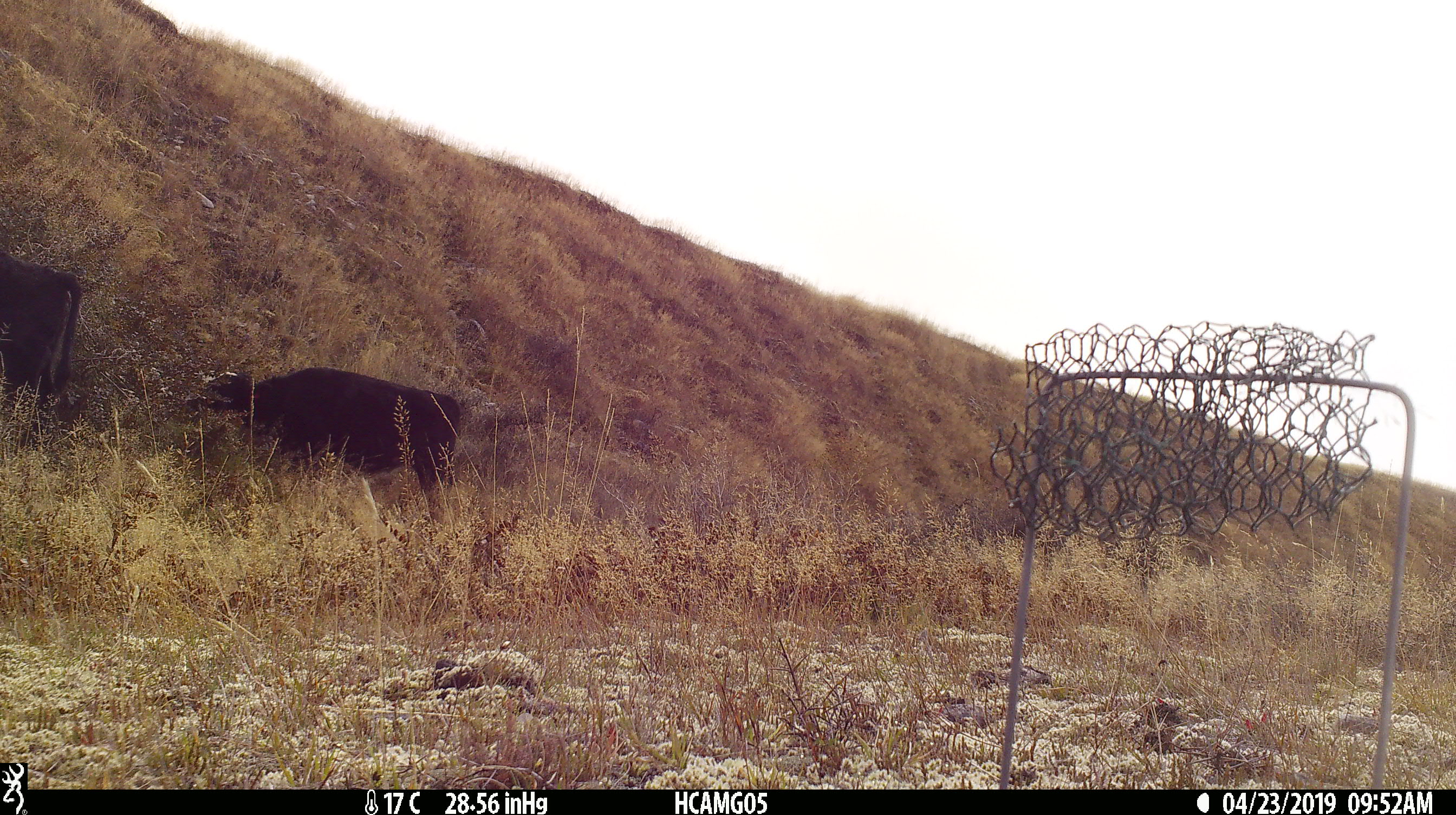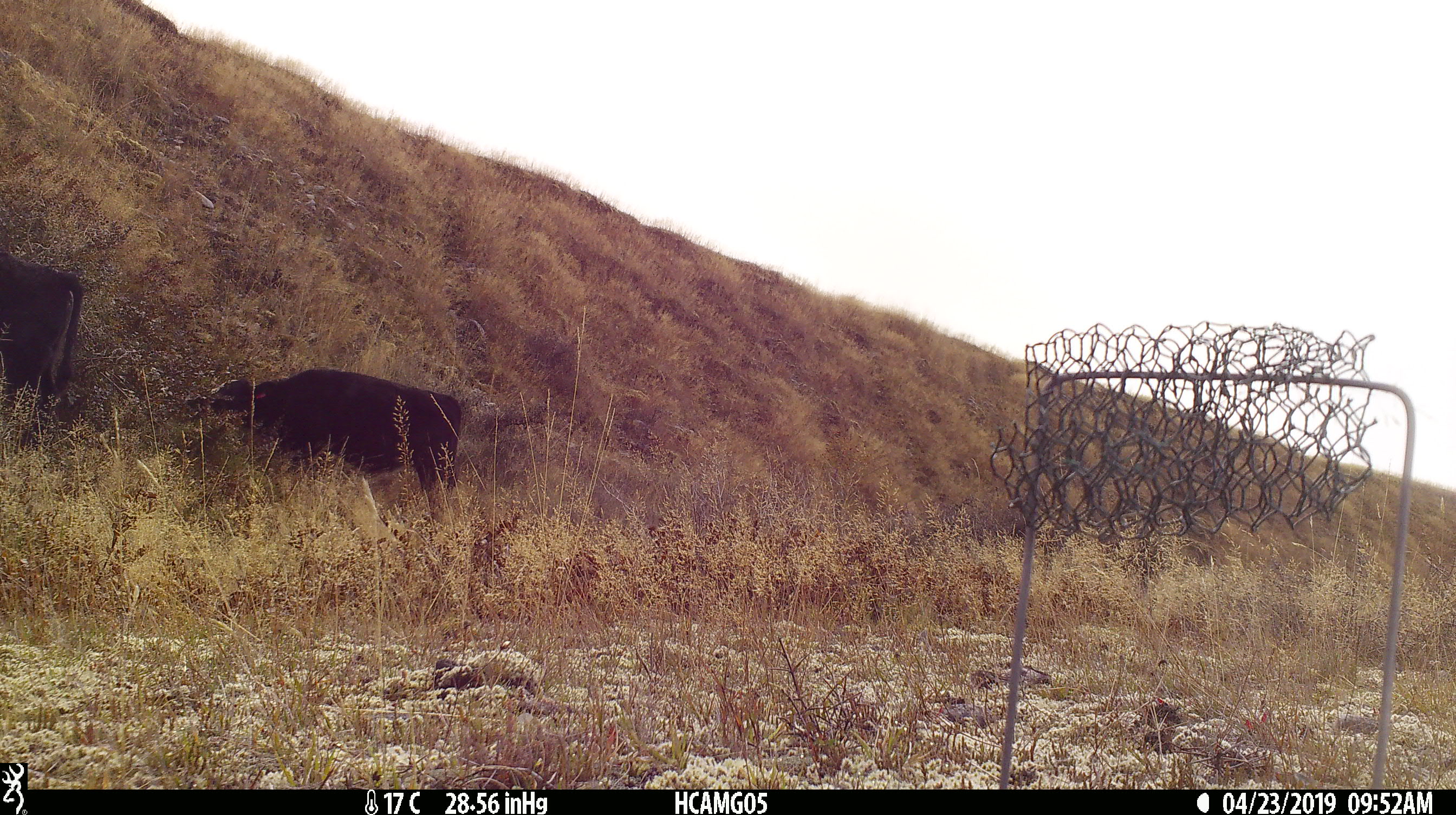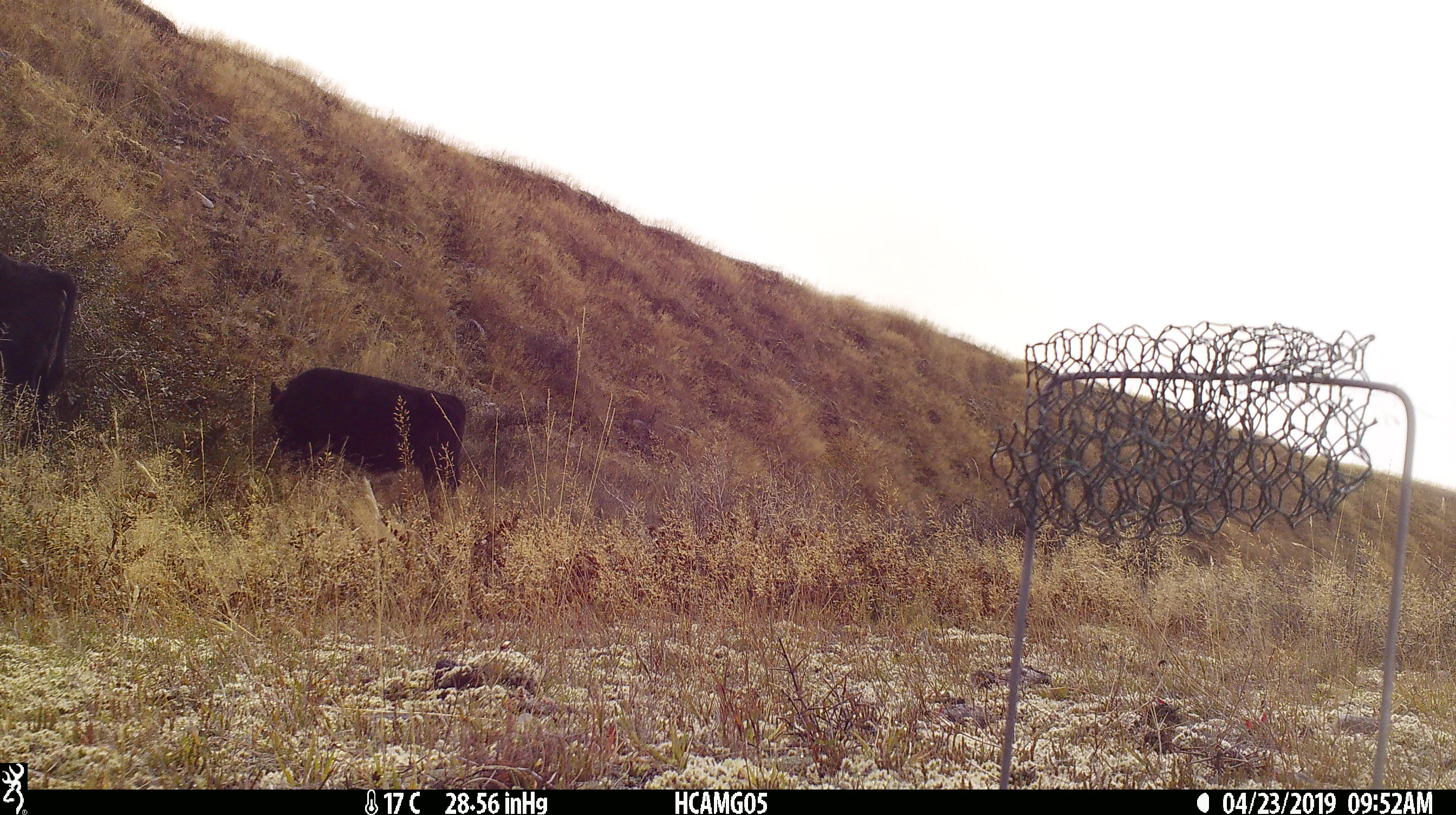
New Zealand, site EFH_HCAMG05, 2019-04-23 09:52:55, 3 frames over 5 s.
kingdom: Animalia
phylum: Chordata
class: Mammalia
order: Artiodactyla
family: Bovidae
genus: Bos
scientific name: Bos taurus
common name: domestic cow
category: cow